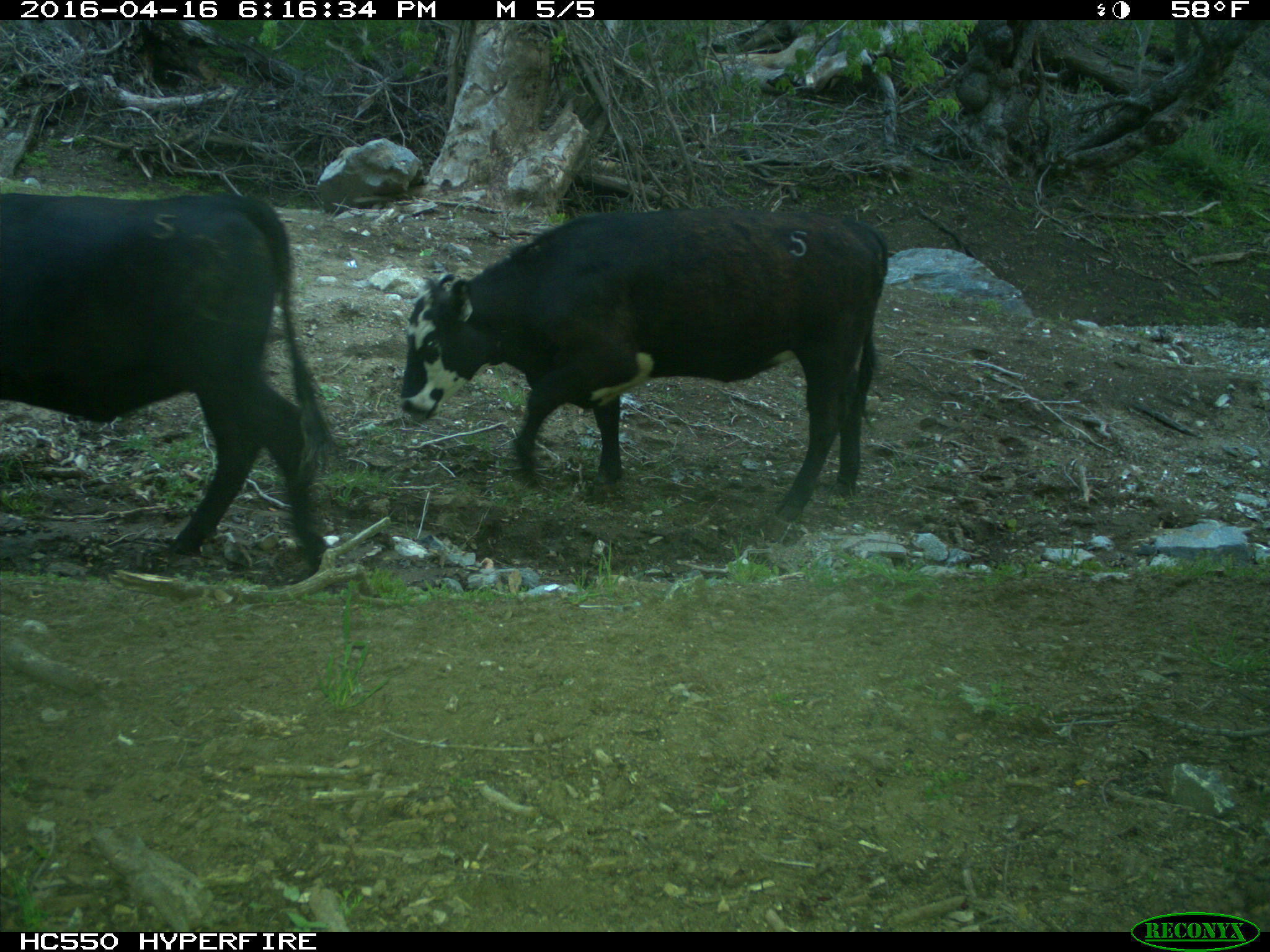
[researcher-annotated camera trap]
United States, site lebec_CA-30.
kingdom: Animalia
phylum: Chordata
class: Mammalia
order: Artiodactyla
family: Bovidae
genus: Bos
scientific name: Bos taurus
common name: domestic cow